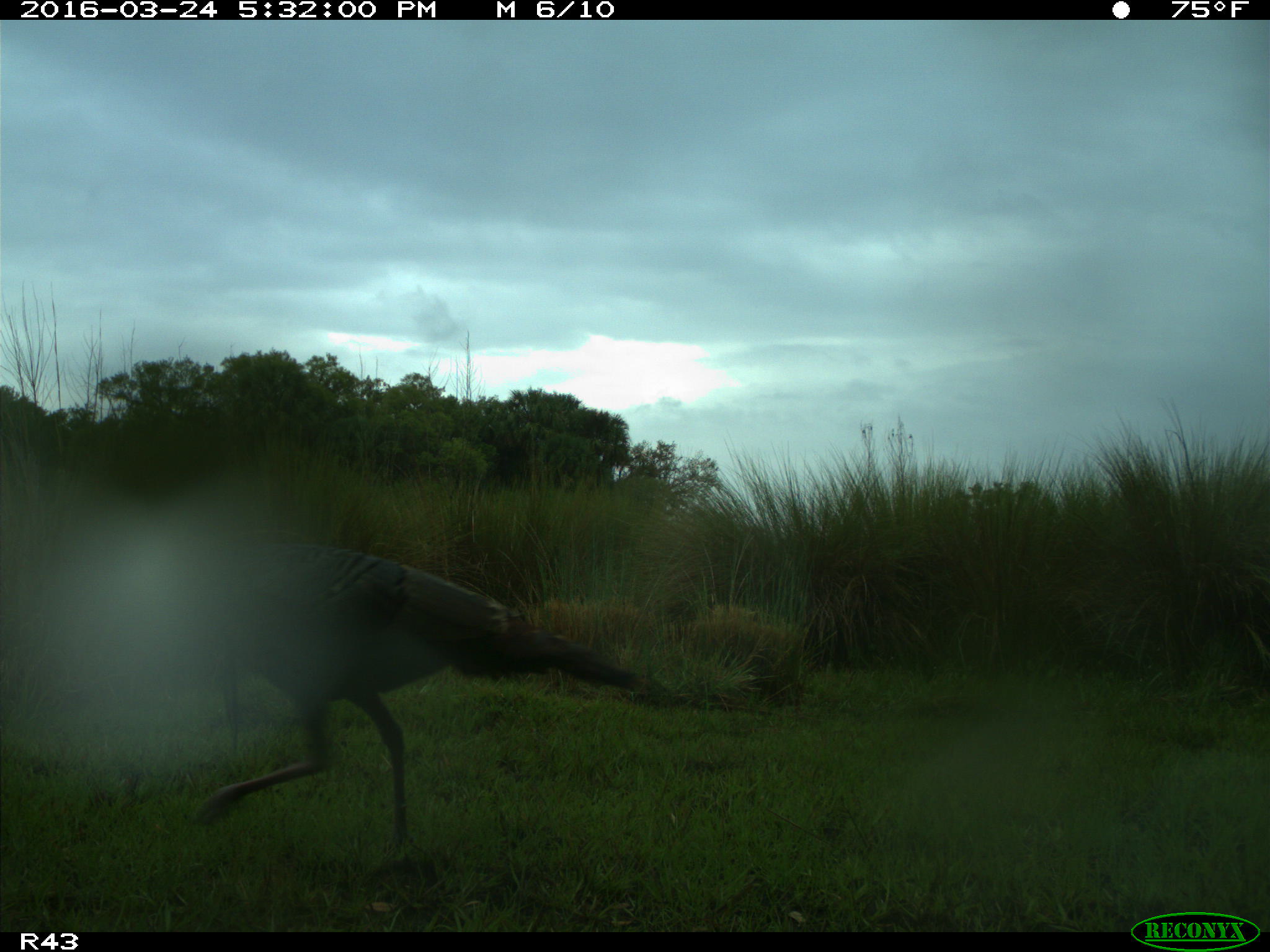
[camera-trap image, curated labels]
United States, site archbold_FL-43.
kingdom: Animalia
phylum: Chordata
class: Aves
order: Galliformes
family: Phasianidae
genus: Meleagris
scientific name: Meleagris gallopavo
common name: wild turkey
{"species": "Meleagris gallopavo (wild turkey)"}